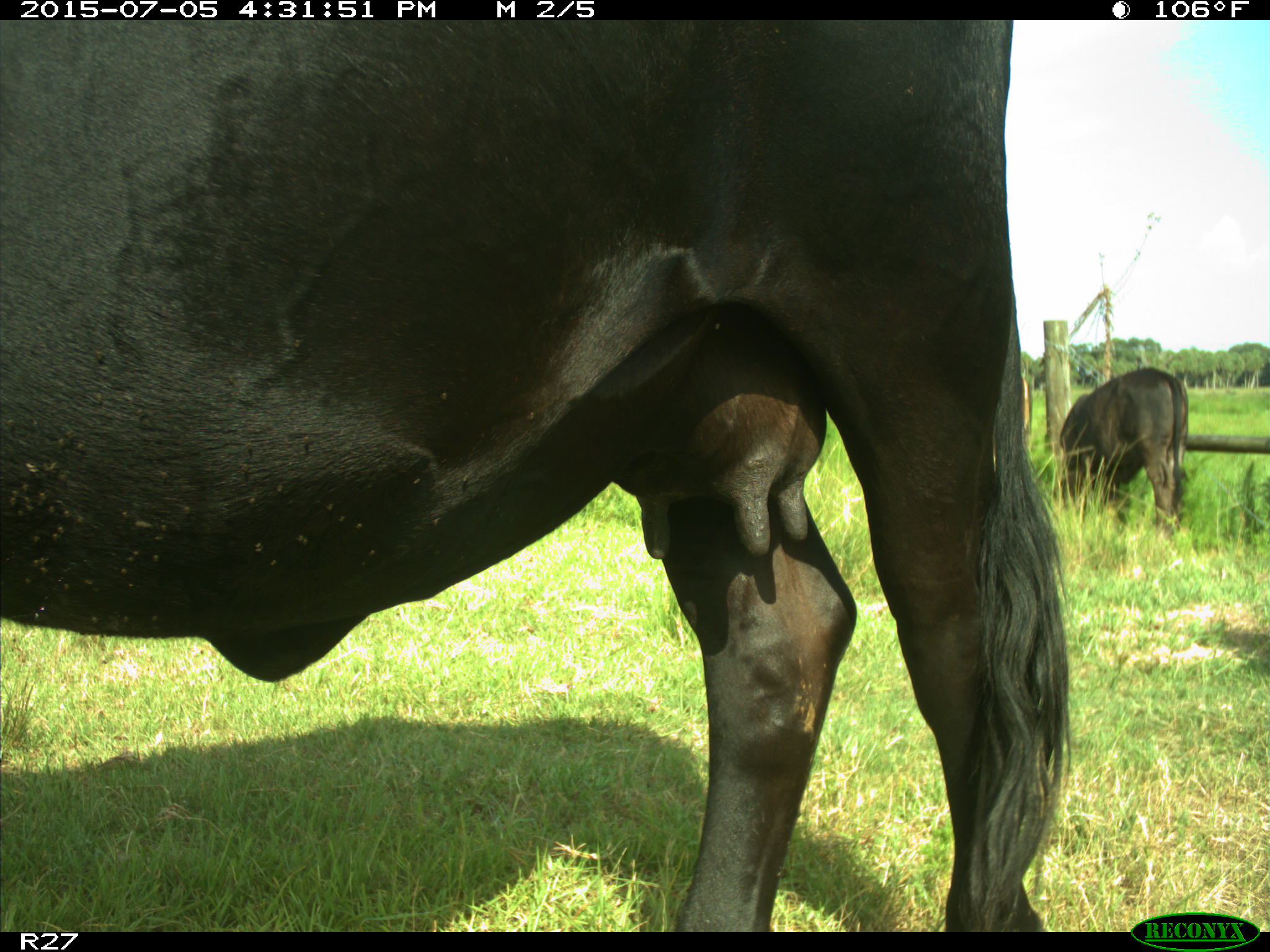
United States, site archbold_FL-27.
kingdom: Animalia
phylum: Chordata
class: Mammalia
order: Artiodactyla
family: Bovidae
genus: Bos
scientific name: Bos taurus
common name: domestic cow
Bos taurus (domestic cow).